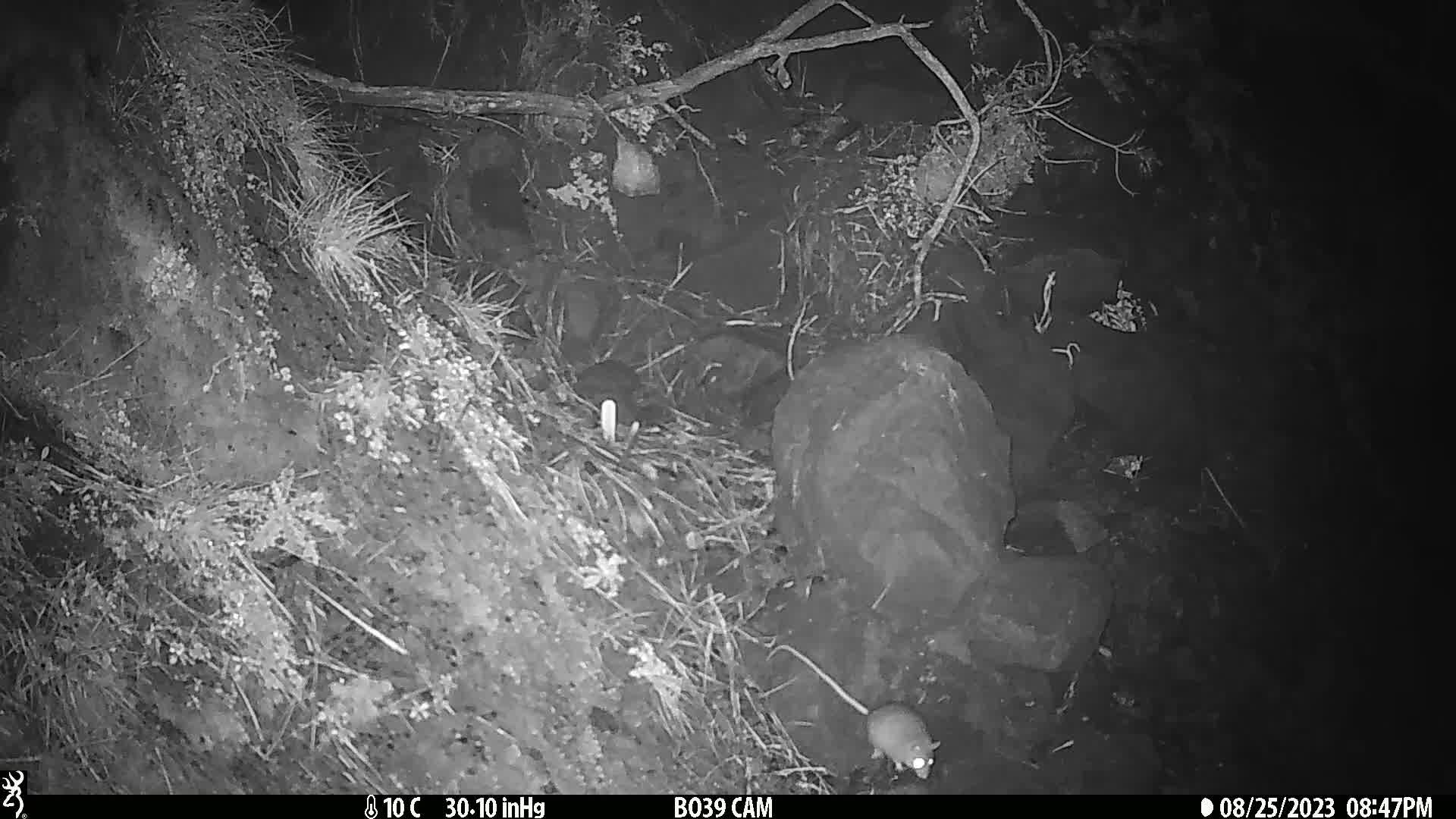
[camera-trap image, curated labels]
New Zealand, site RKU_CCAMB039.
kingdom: Animalia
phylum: Chordata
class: Mammalia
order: Rodentia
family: Muridae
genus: Rattus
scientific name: Rattus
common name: rat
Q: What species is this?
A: Rat (Rattus).